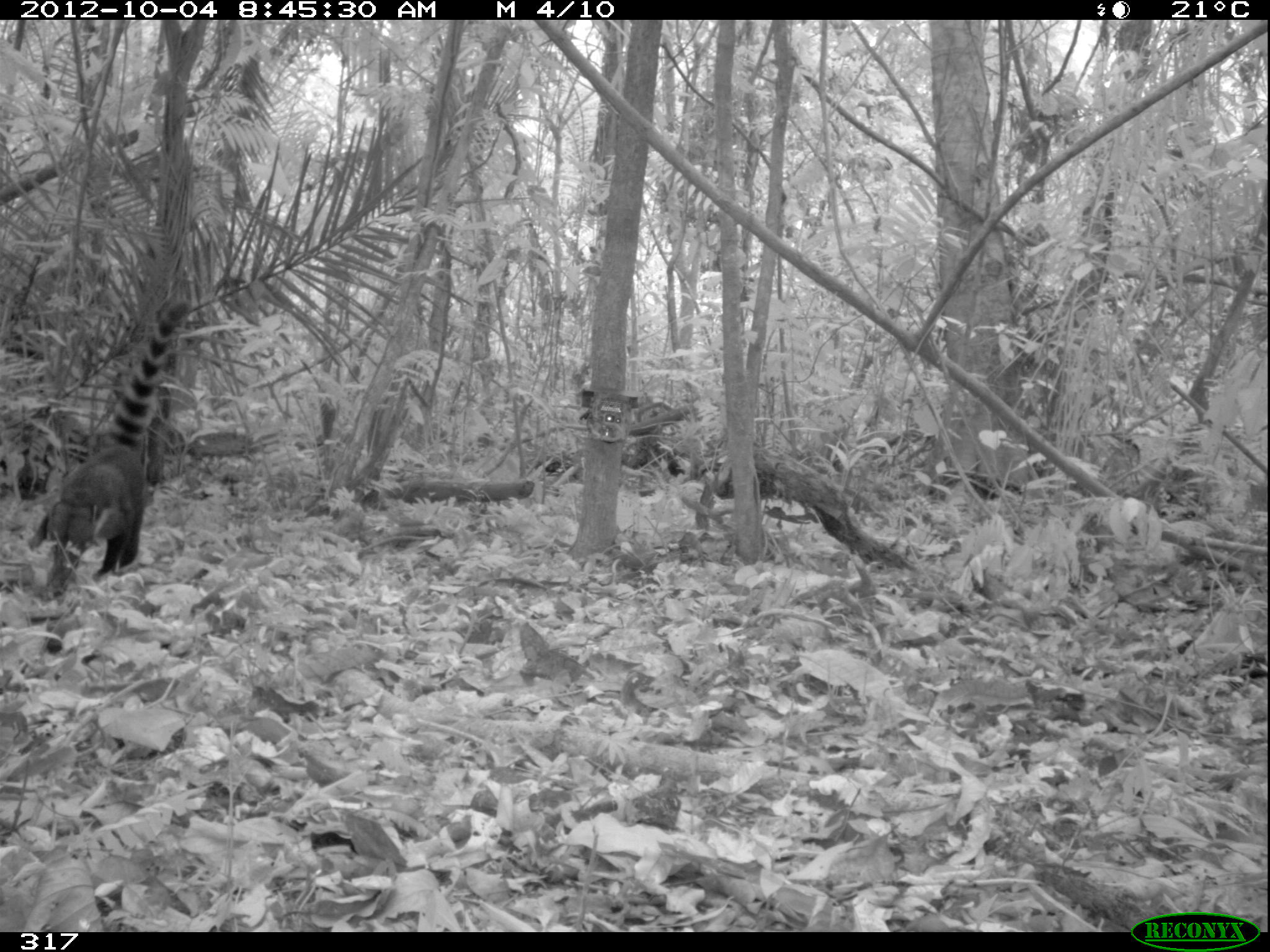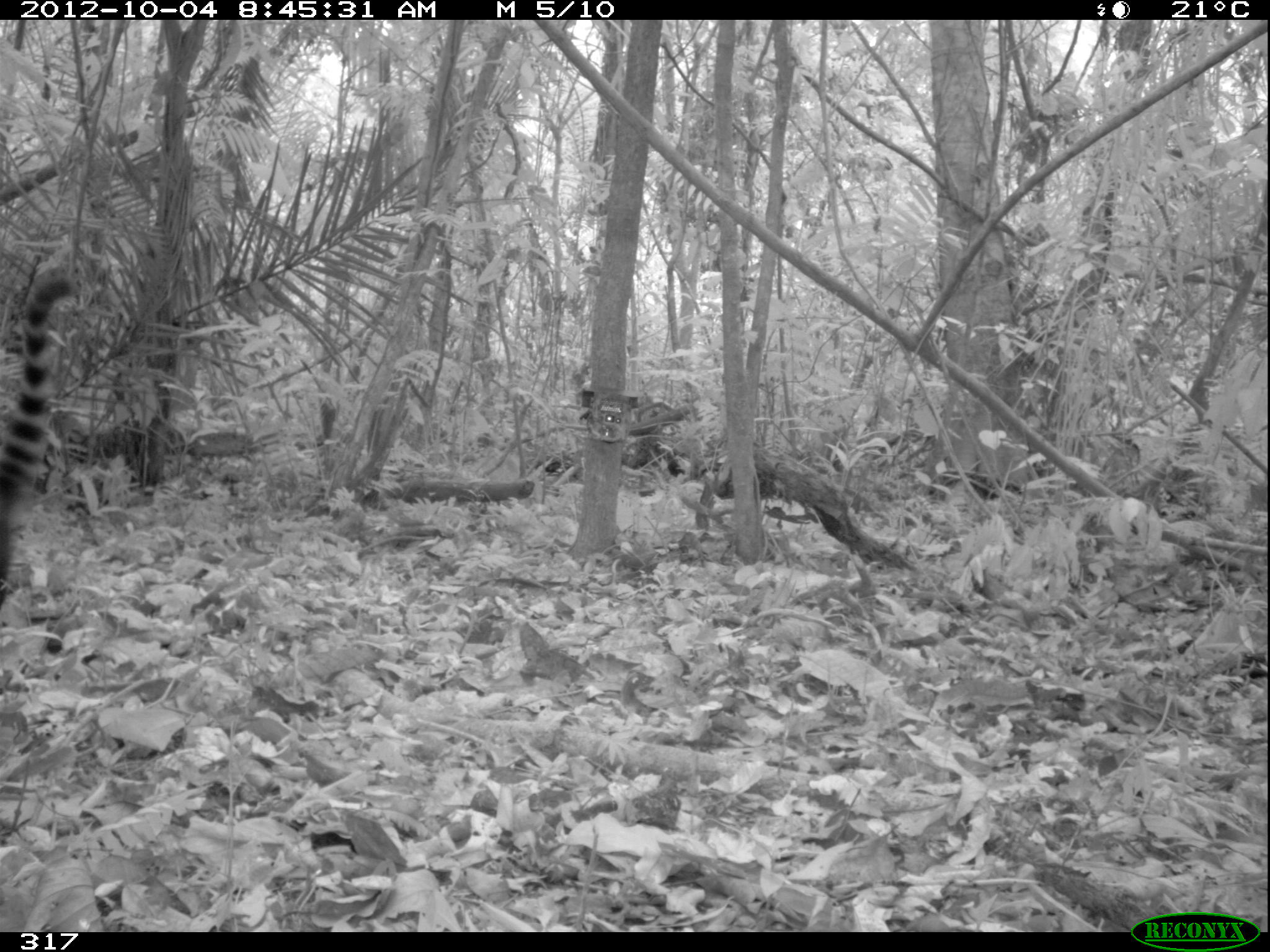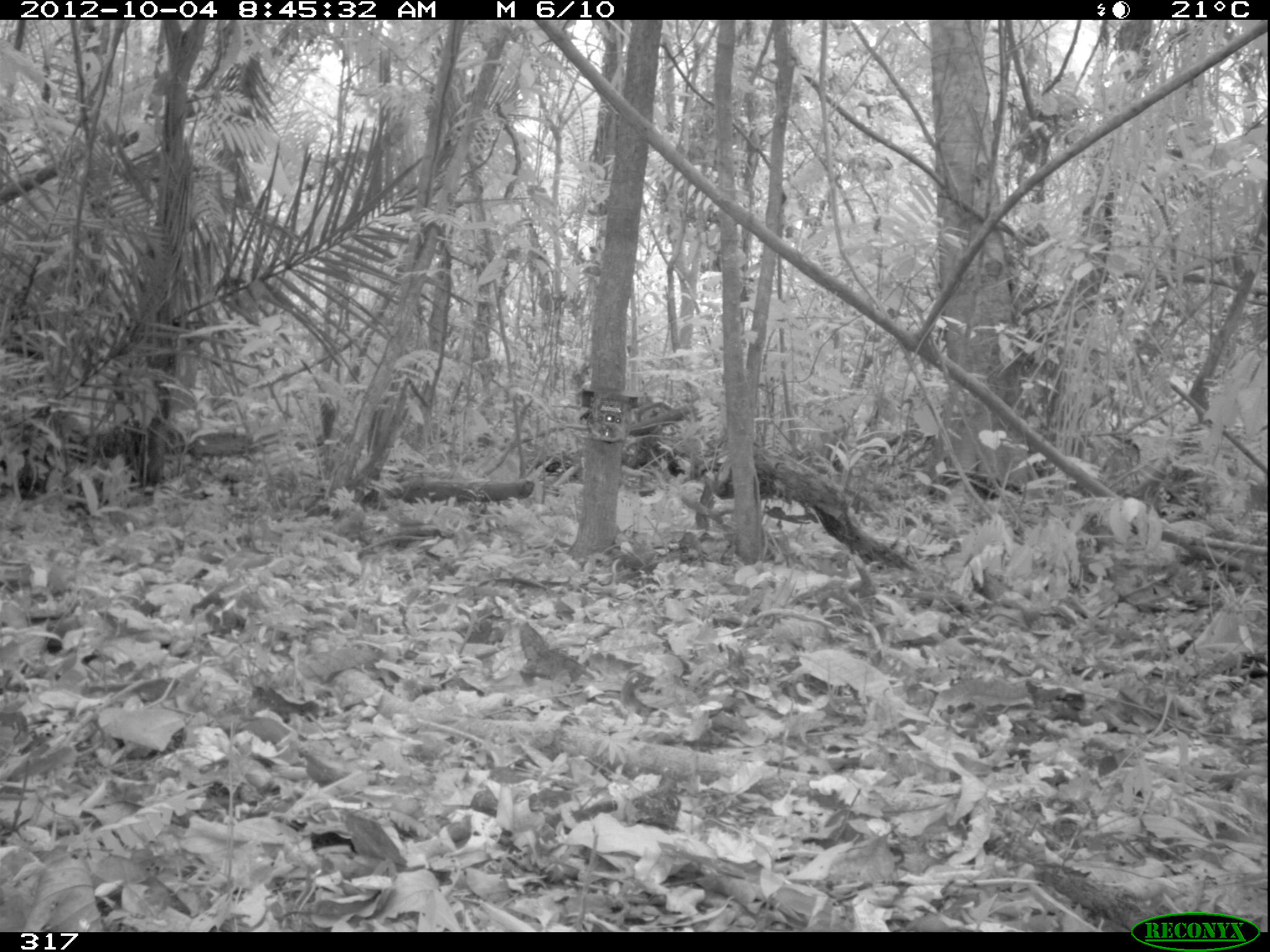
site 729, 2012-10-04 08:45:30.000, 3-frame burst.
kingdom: Animalia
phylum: Chordata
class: Mammalia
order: Carnivora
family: Procyonidae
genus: Nasua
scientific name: Nasua nasua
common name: south american coati